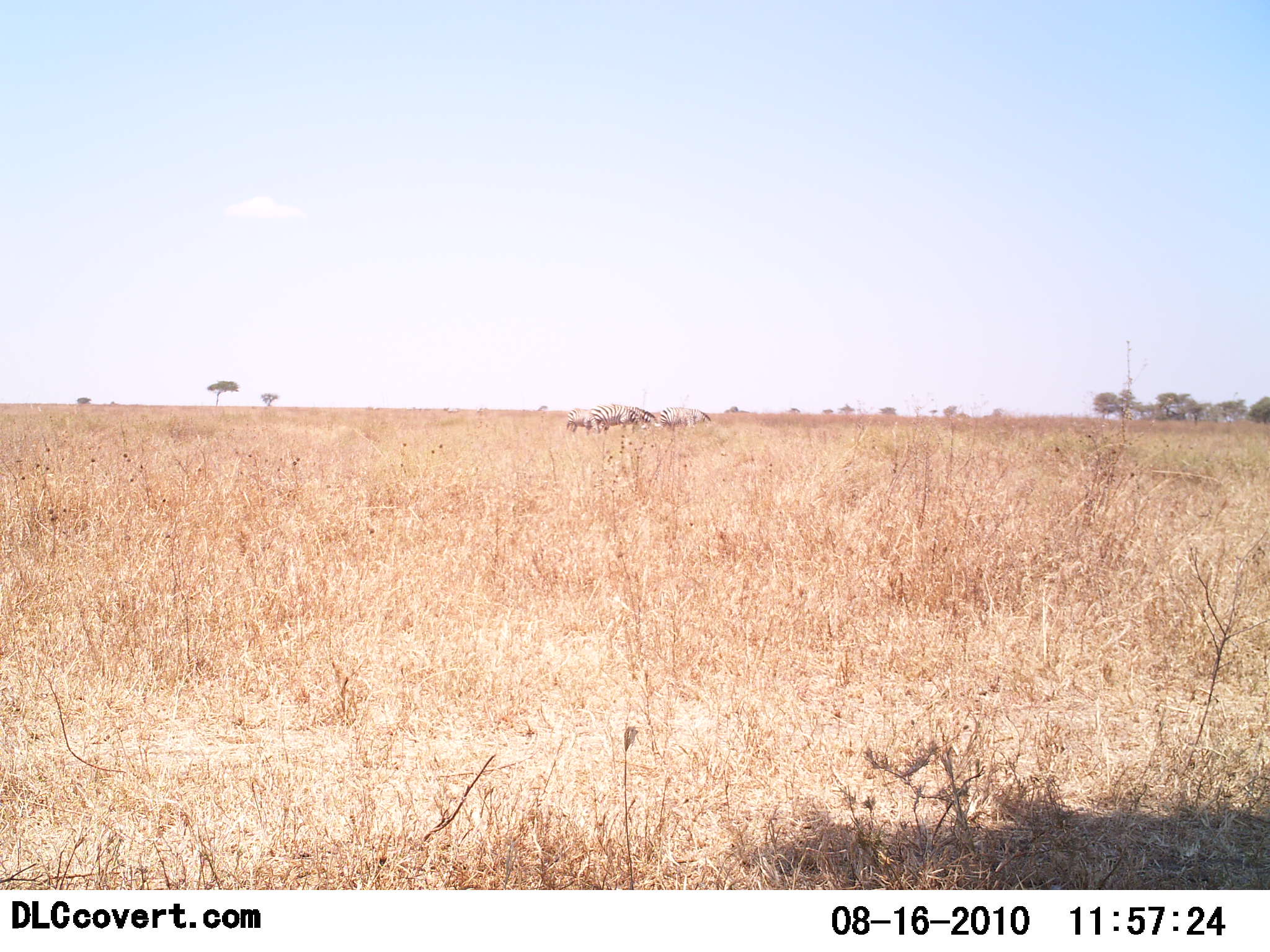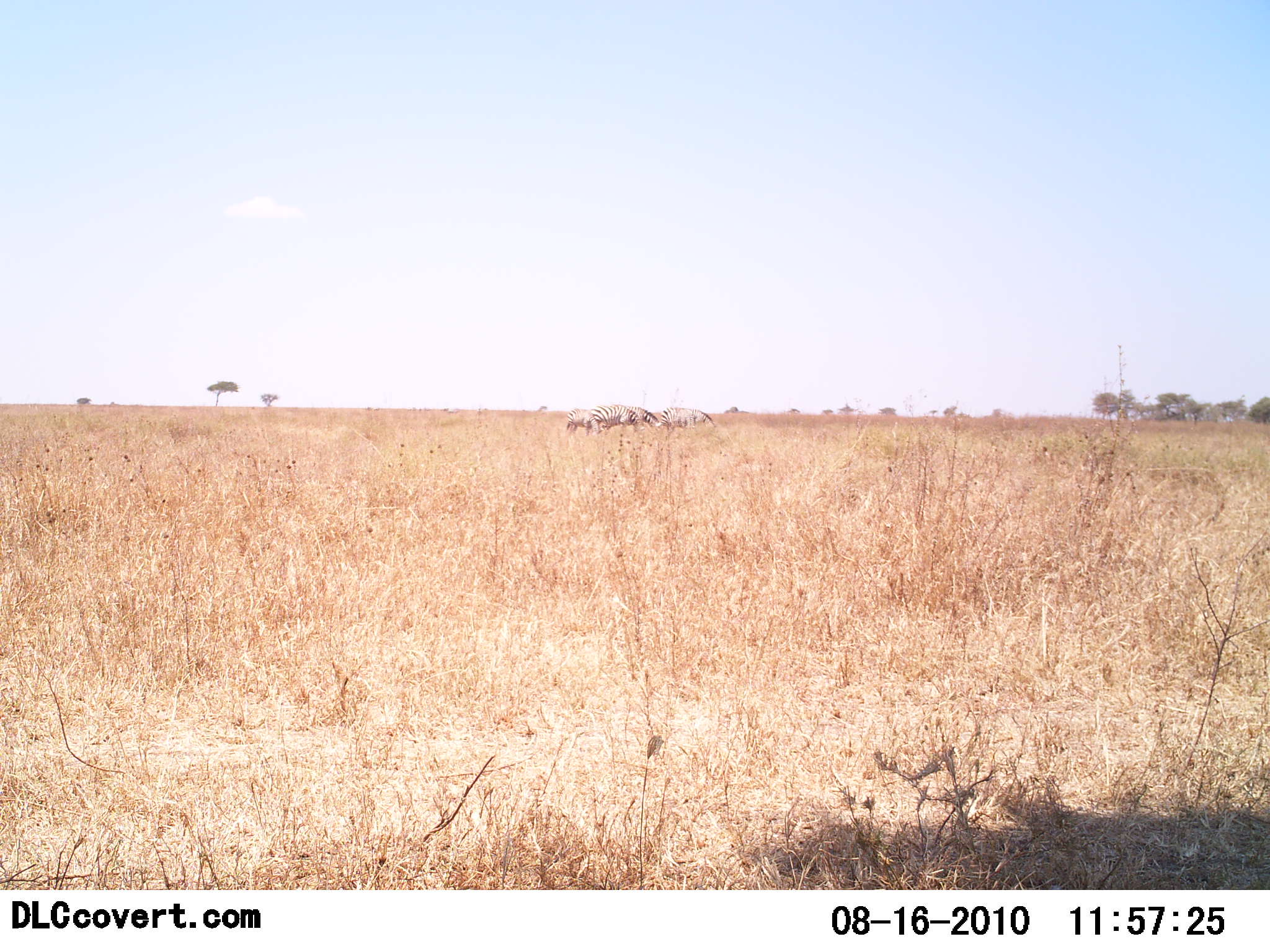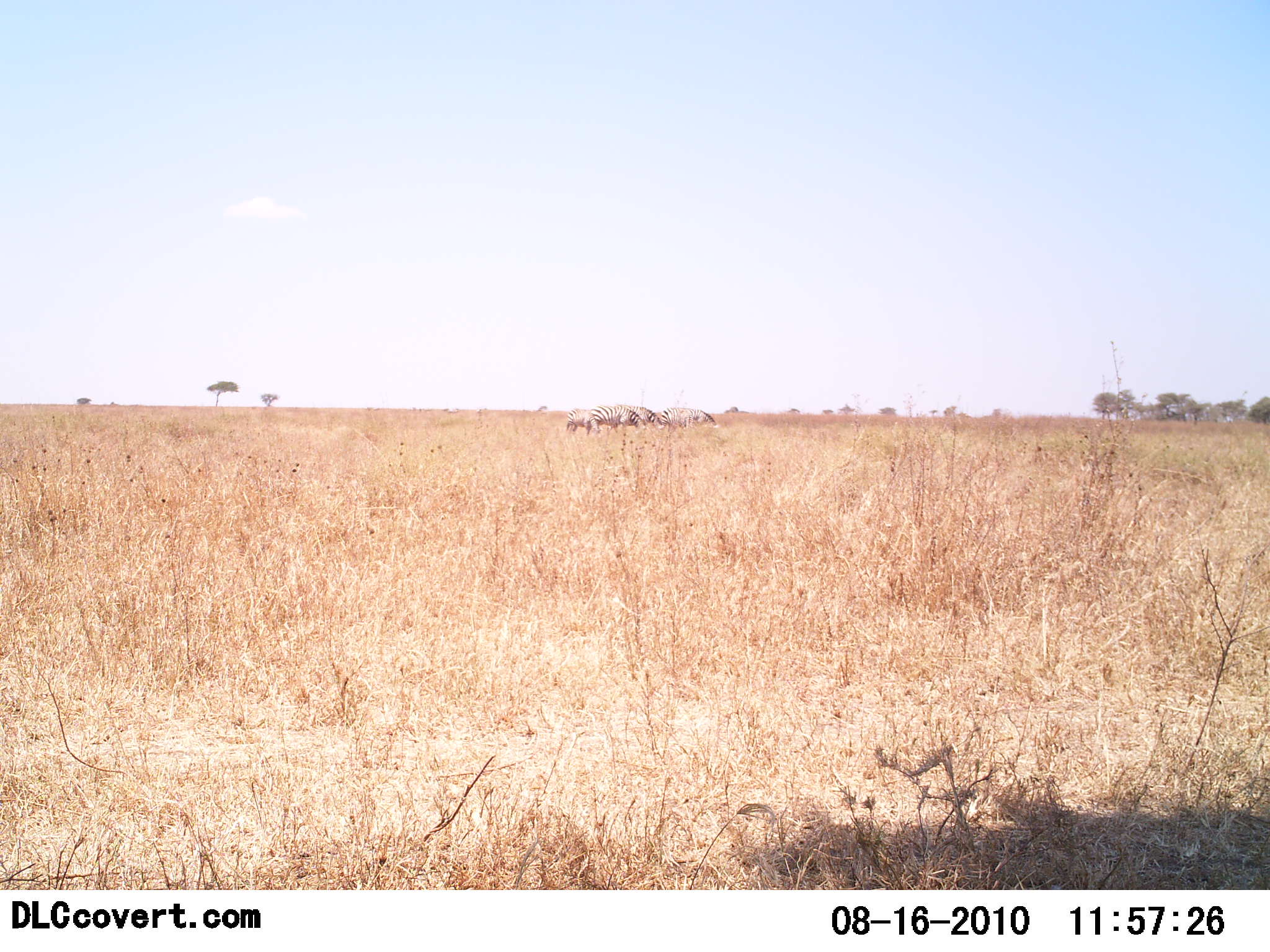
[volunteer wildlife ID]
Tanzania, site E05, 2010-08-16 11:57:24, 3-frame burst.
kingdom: Animalia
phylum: Chordata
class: Mammalia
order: Perissodactyla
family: Equidae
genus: Equus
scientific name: Equus quagga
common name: plains zebra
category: zebra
Zebra (plains zebra) (Equus quagga), count 4. Behavior (volunteer vote fractions): standing 55%, resting 0%, moving 9%, interacting 0%. Young present (vote fraction): 18%. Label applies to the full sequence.